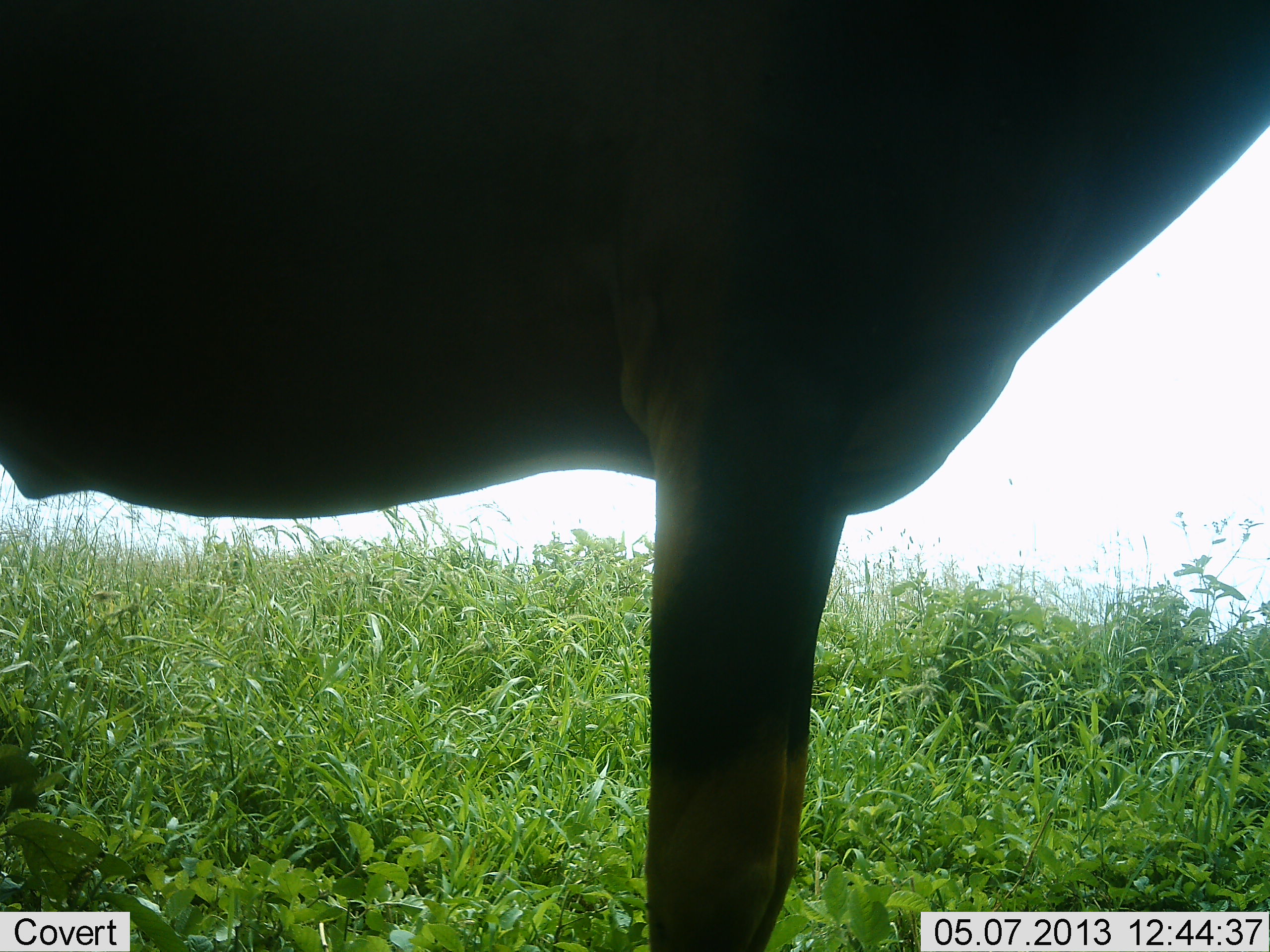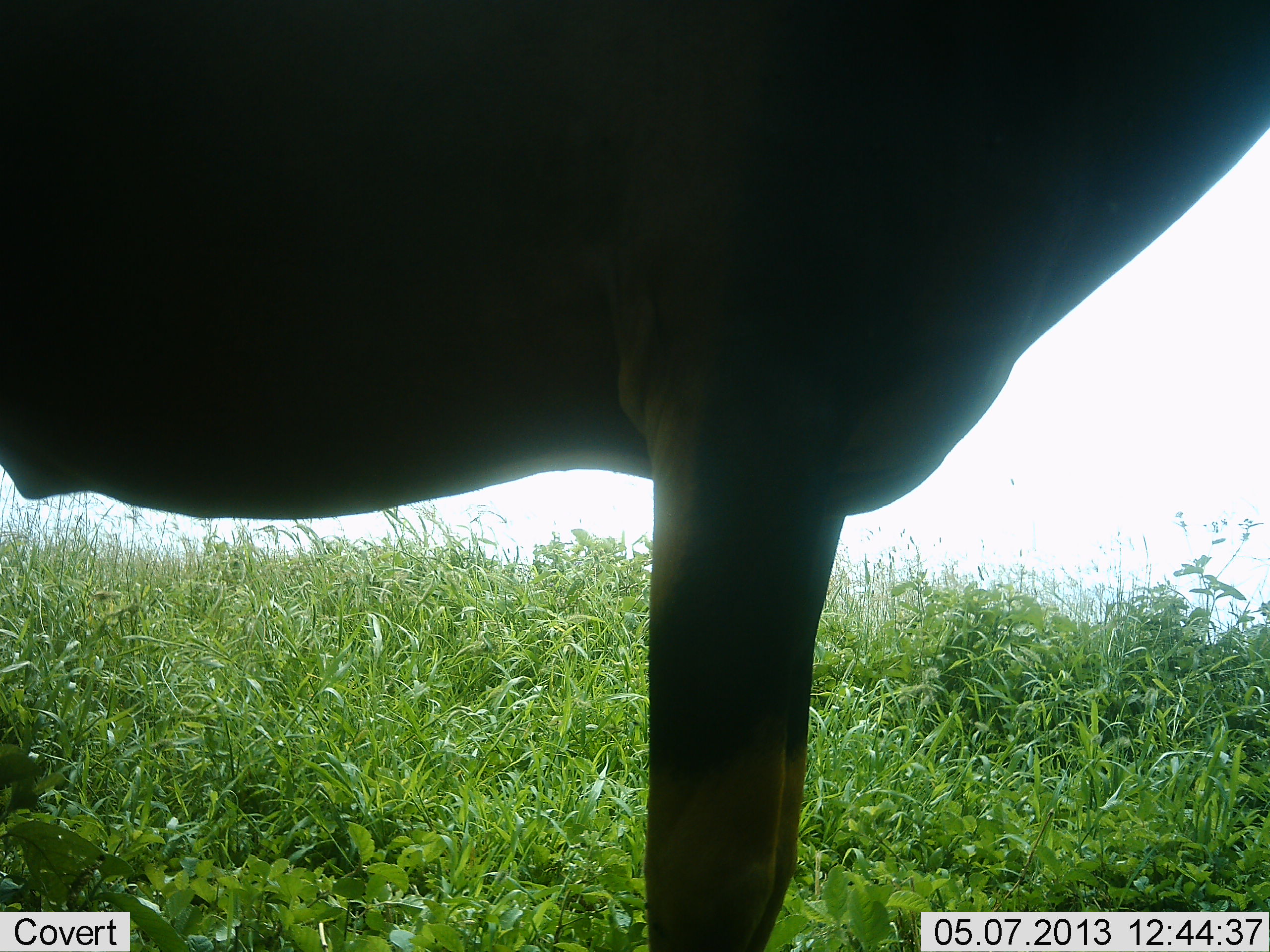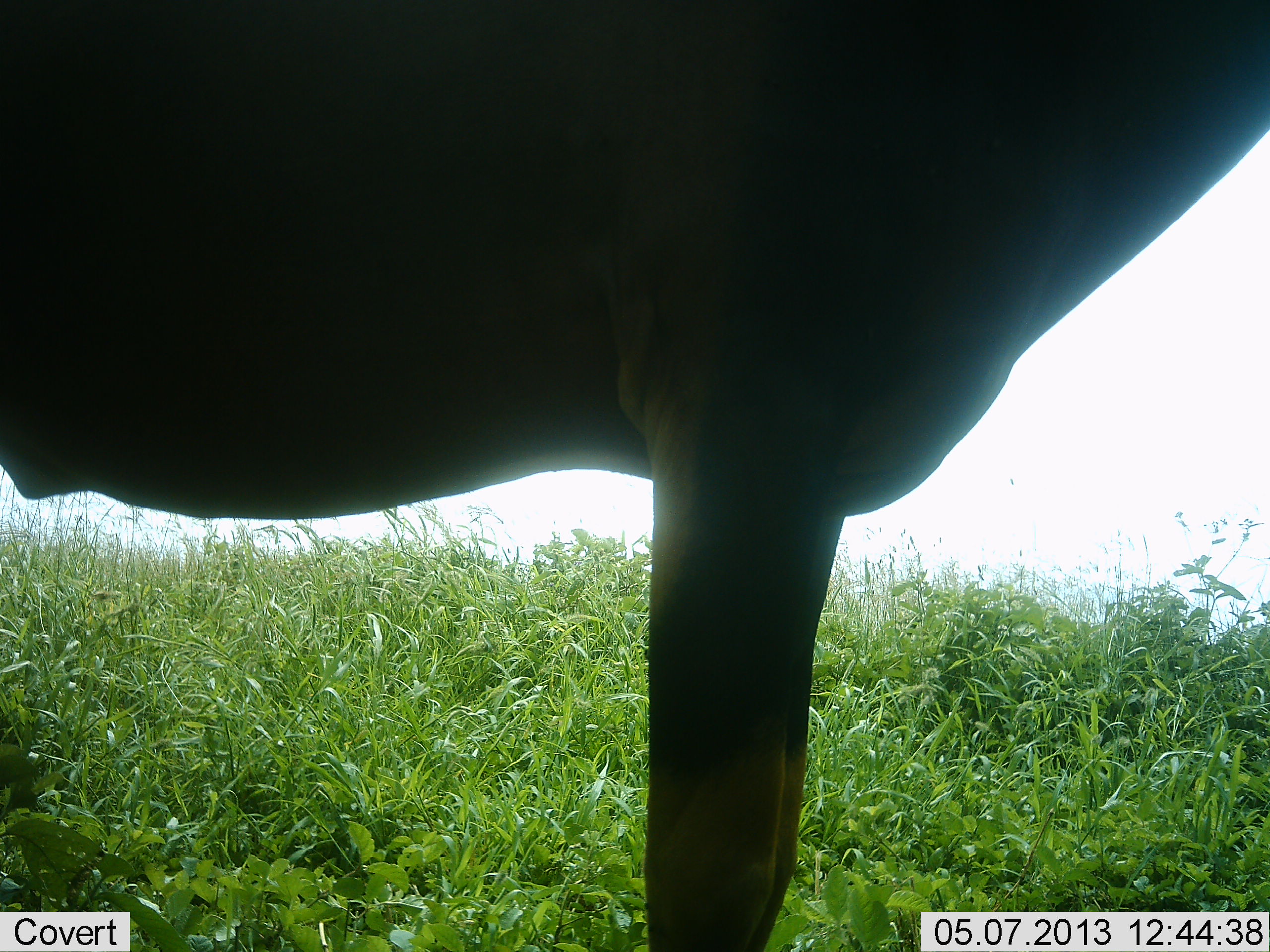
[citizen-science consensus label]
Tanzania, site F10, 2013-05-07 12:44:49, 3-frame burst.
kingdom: Animalia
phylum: Chordata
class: Mammalia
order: Artiodactyla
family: Bovidae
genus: Damaliscus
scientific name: Damaliscus lunatus jimela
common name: topi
Topi (Damaliscus lunatus jimela), count 1. Behavior (volunteer vote fractions): standing 100%, resting 0%, moving 0%, interacting 0%. Young present (vote fraction): 0%. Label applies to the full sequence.